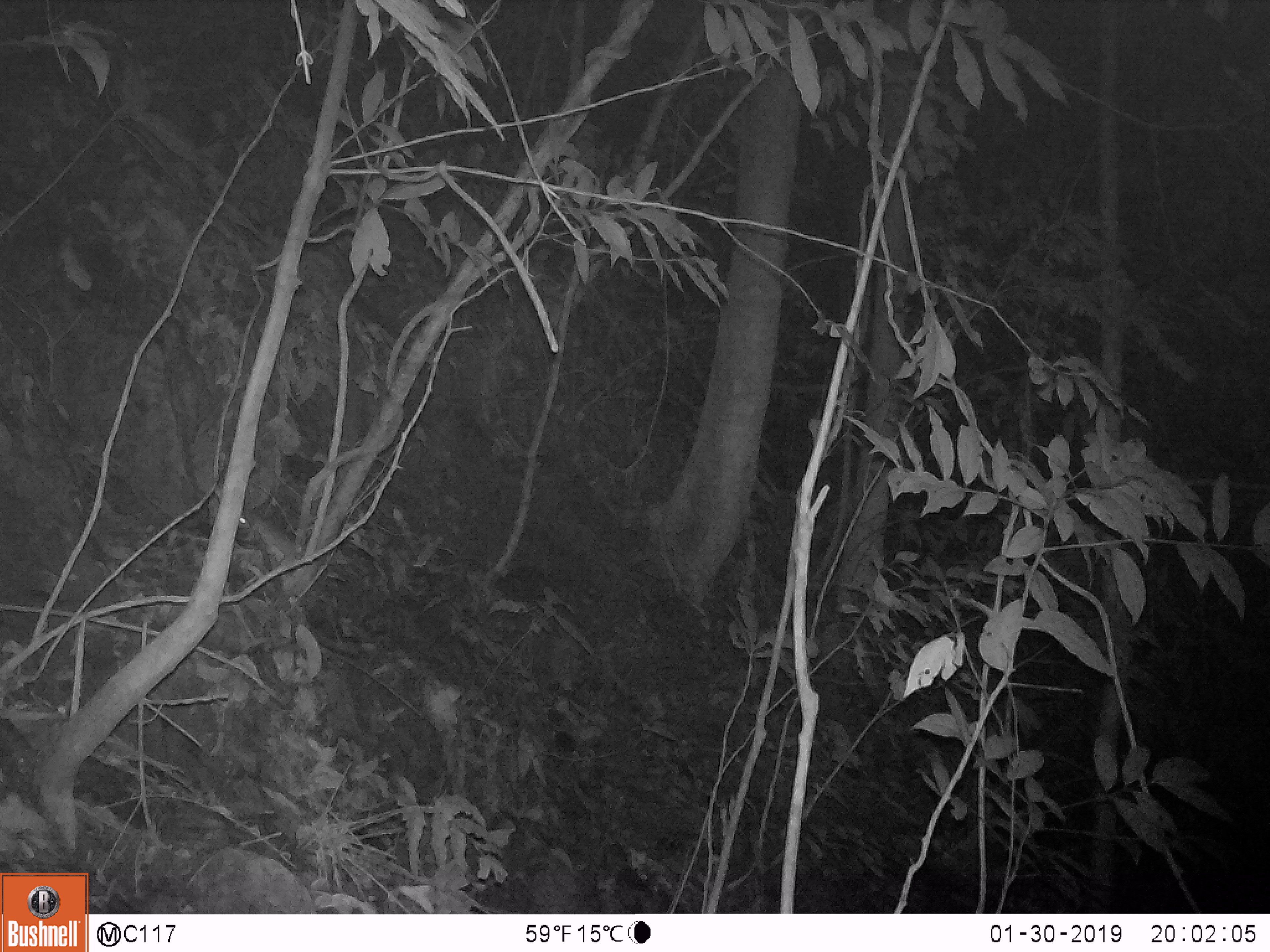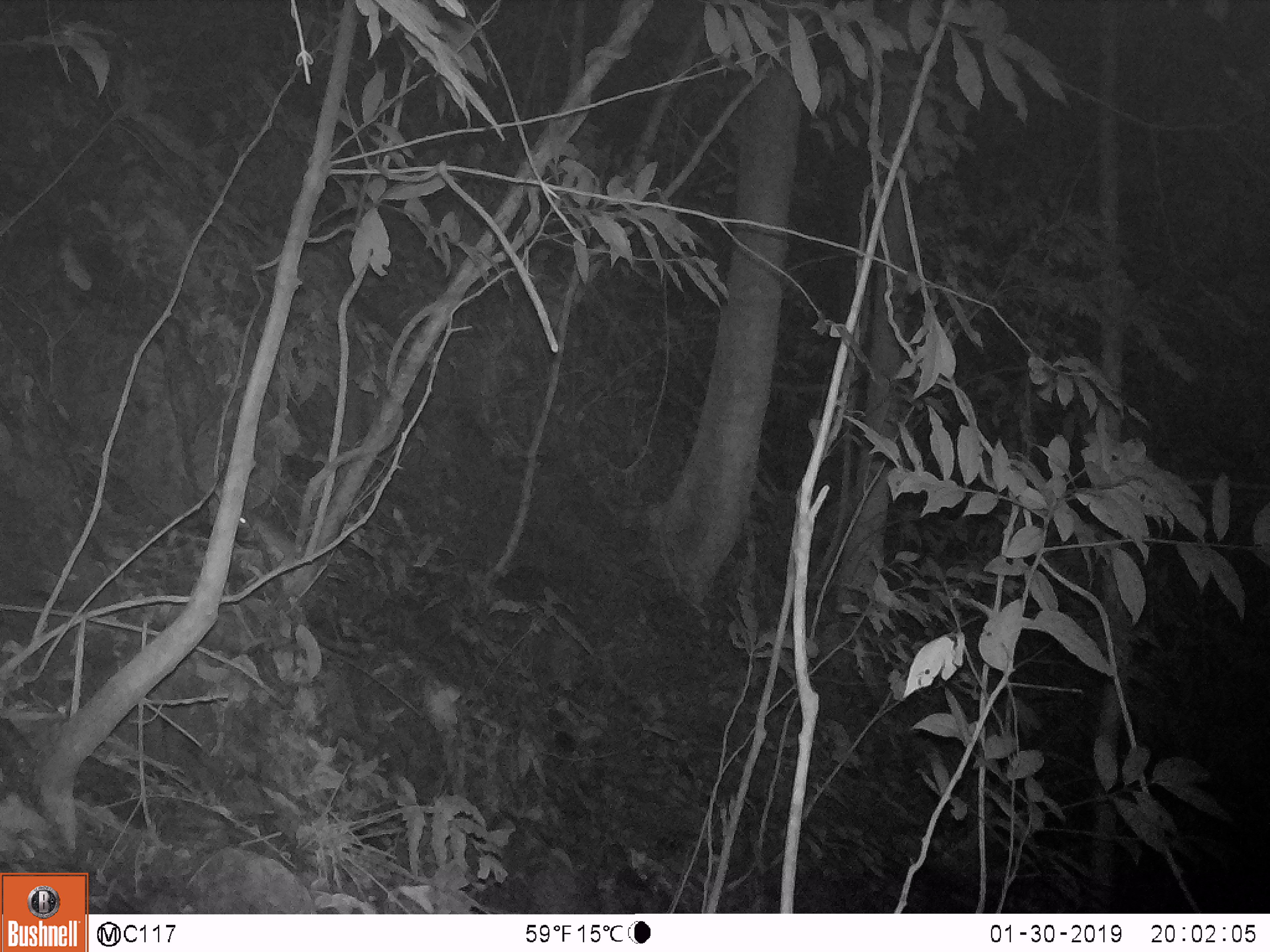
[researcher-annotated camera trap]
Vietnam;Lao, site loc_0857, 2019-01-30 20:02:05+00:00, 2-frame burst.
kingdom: Animalia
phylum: Chordata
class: Mammalia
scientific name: Mammalia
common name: mammal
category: unidentified small mammal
Unidentified small mammal (mammal) (Mammalia). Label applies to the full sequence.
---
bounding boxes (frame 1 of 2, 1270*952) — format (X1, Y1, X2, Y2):
unidentified small mammal: (238, 507, 322, 610)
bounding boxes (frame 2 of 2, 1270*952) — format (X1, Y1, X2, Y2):
unidentified small mammal: (236, 507, 303, 583)